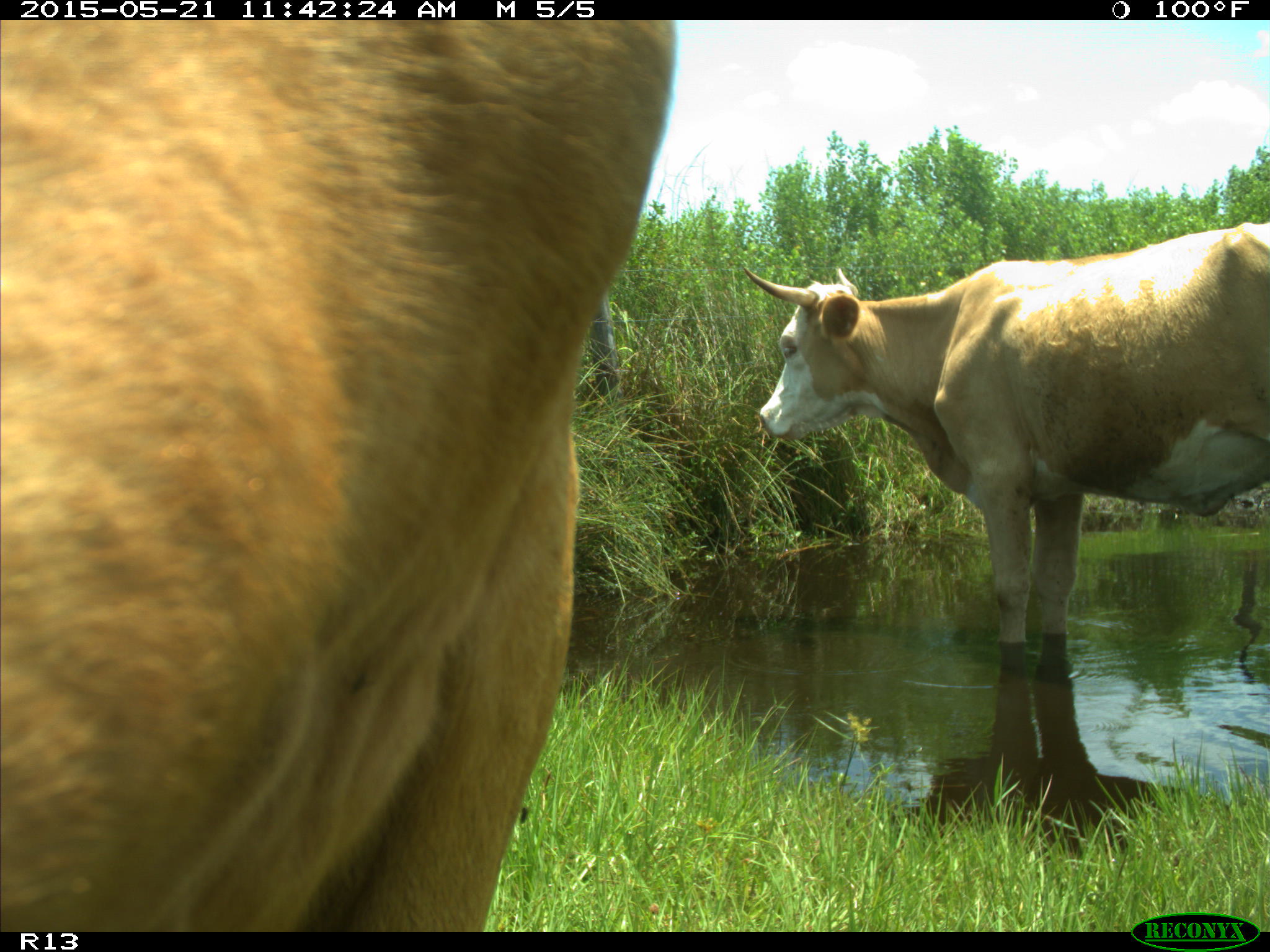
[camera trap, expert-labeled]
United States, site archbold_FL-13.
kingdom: Animalia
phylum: Chordata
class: Mammalia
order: Artiodactyla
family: Bovidae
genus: Bos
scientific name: Bos taurus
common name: domestic cow